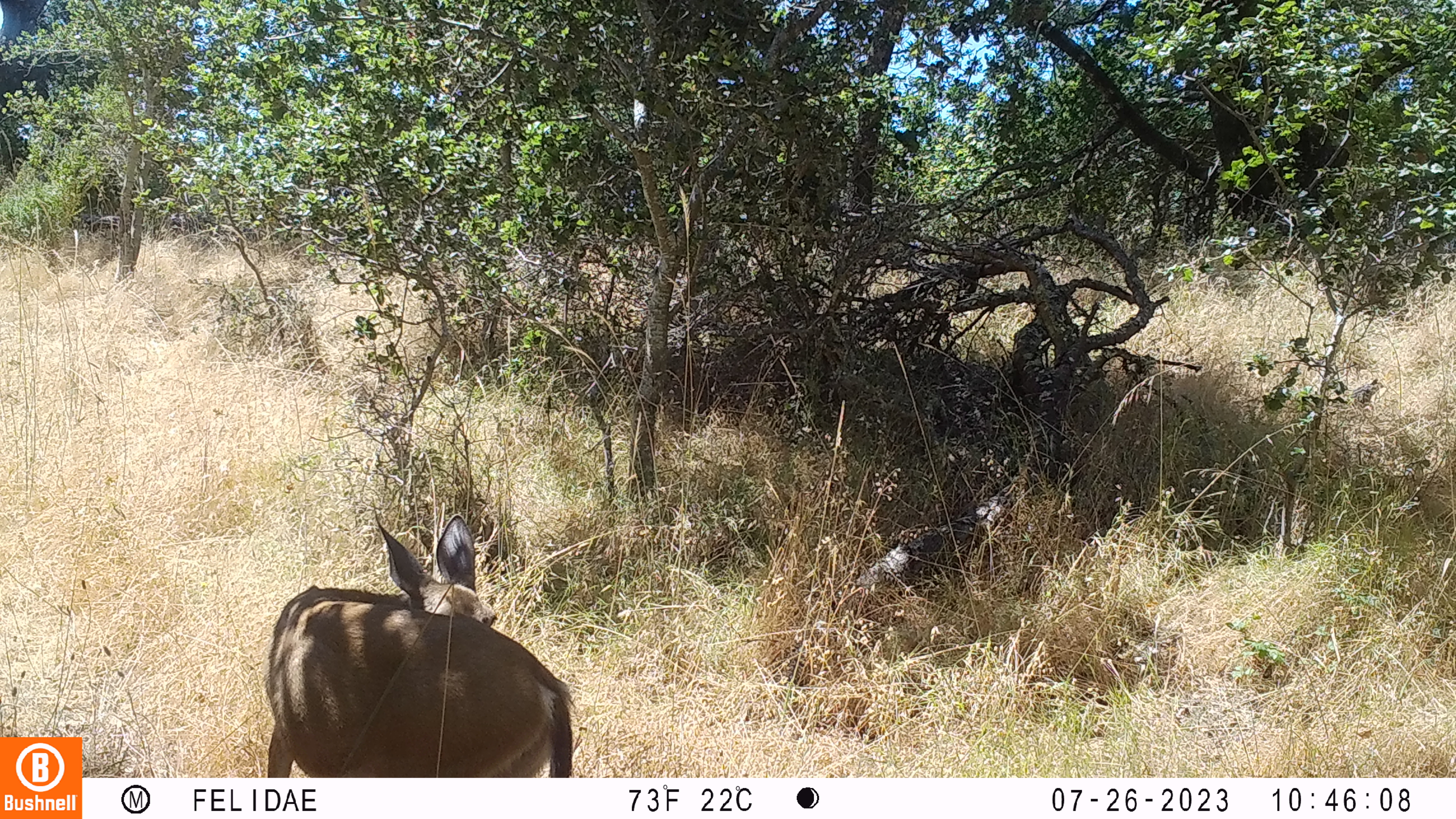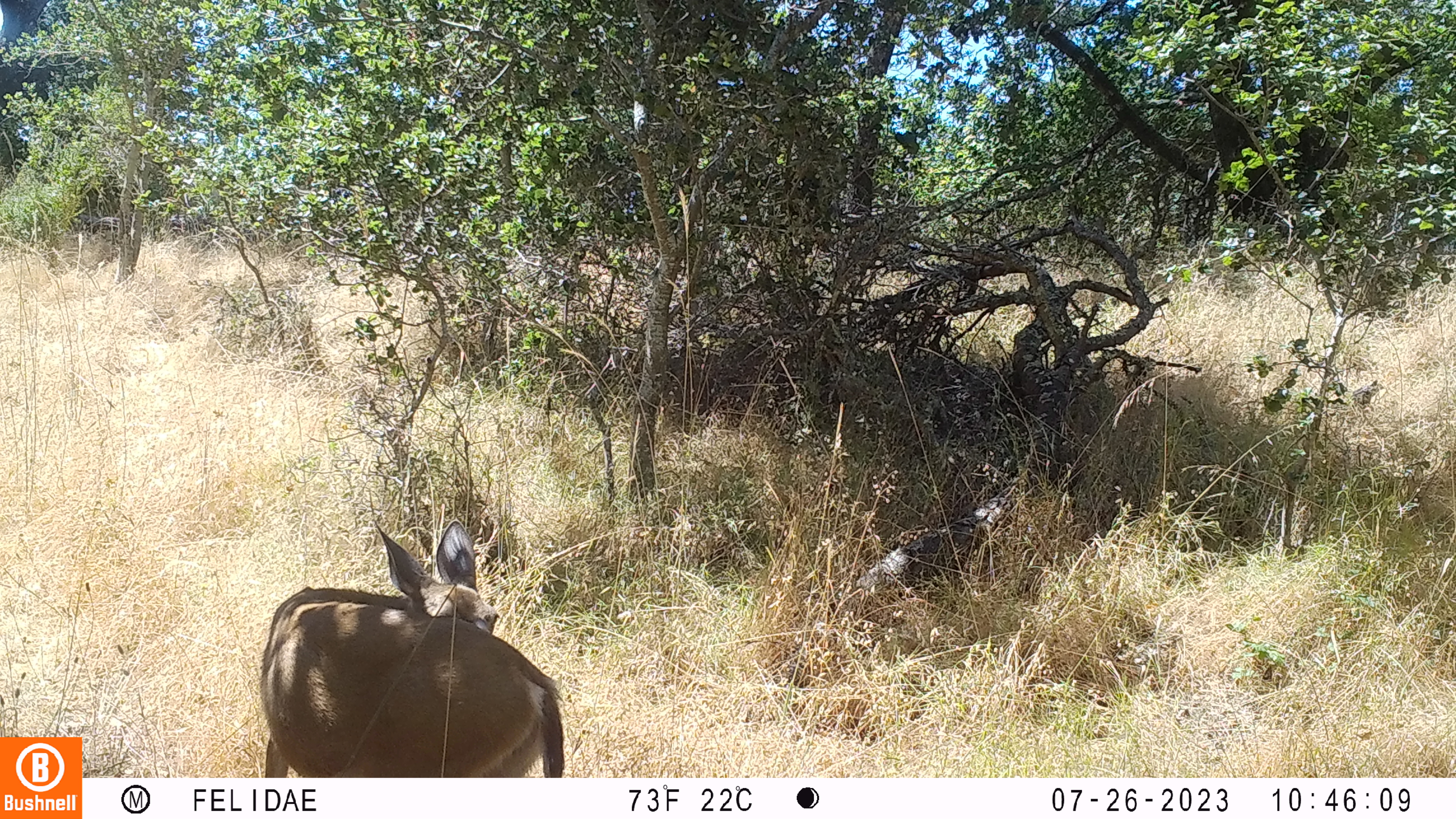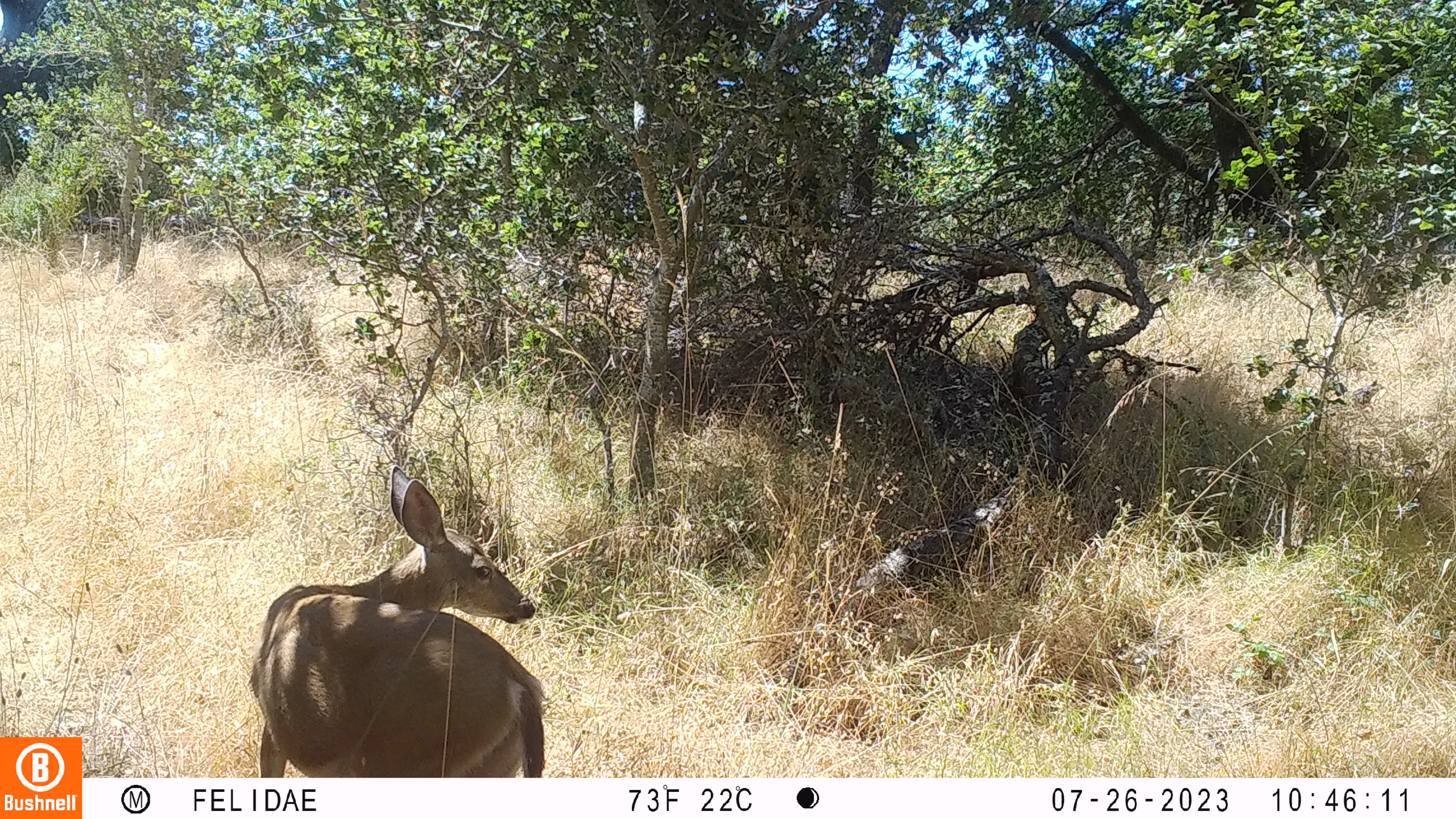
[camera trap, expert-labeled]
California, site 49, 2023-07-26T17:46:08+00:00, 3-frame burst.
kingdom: Animalia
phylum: Chordata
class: Mammalia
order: Artiodactyla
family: Cervidae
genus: Odocoileus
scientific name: Odocoileus hemionus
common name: mule deer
Mule deer (Odocoileus hemionus).